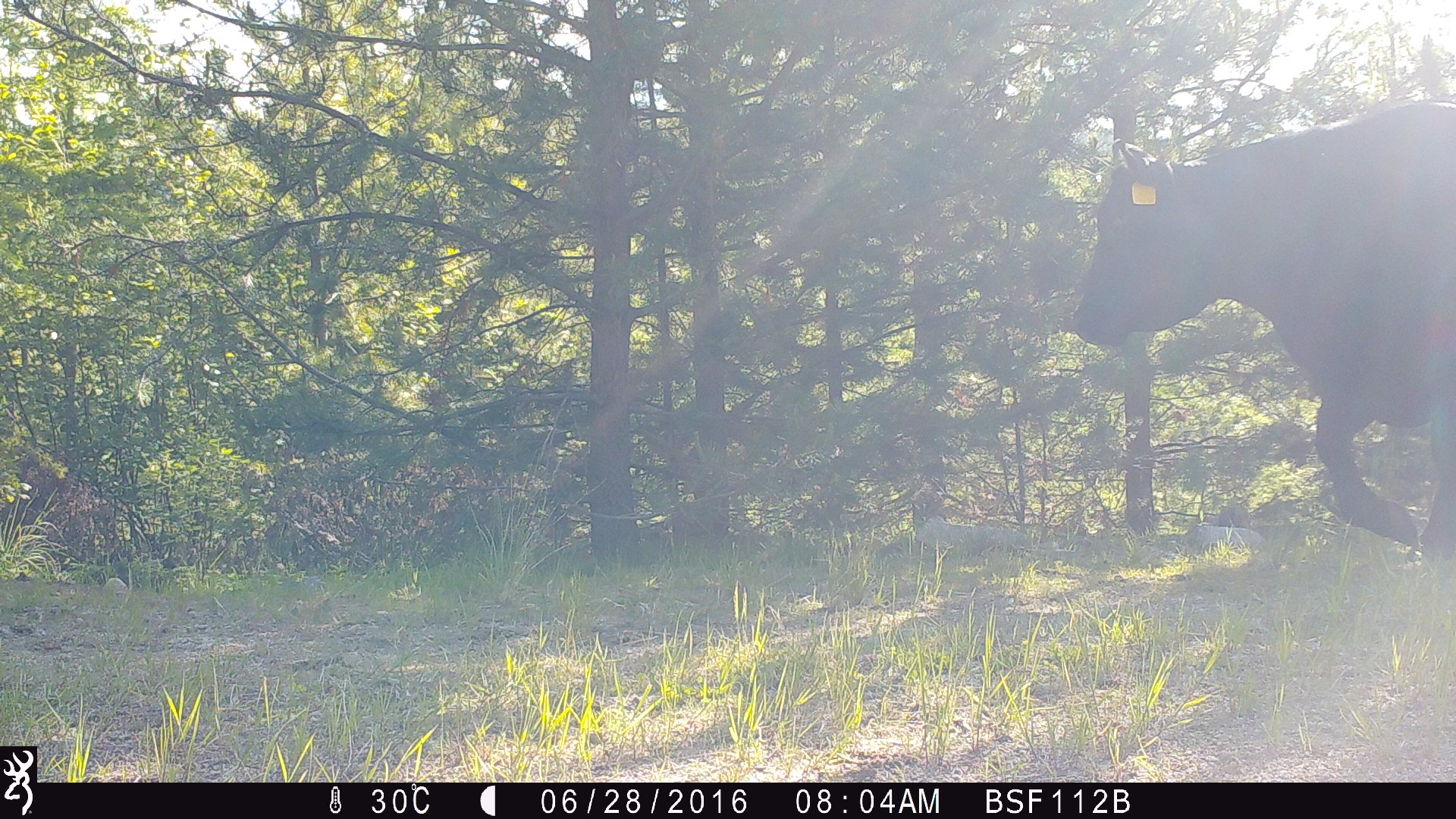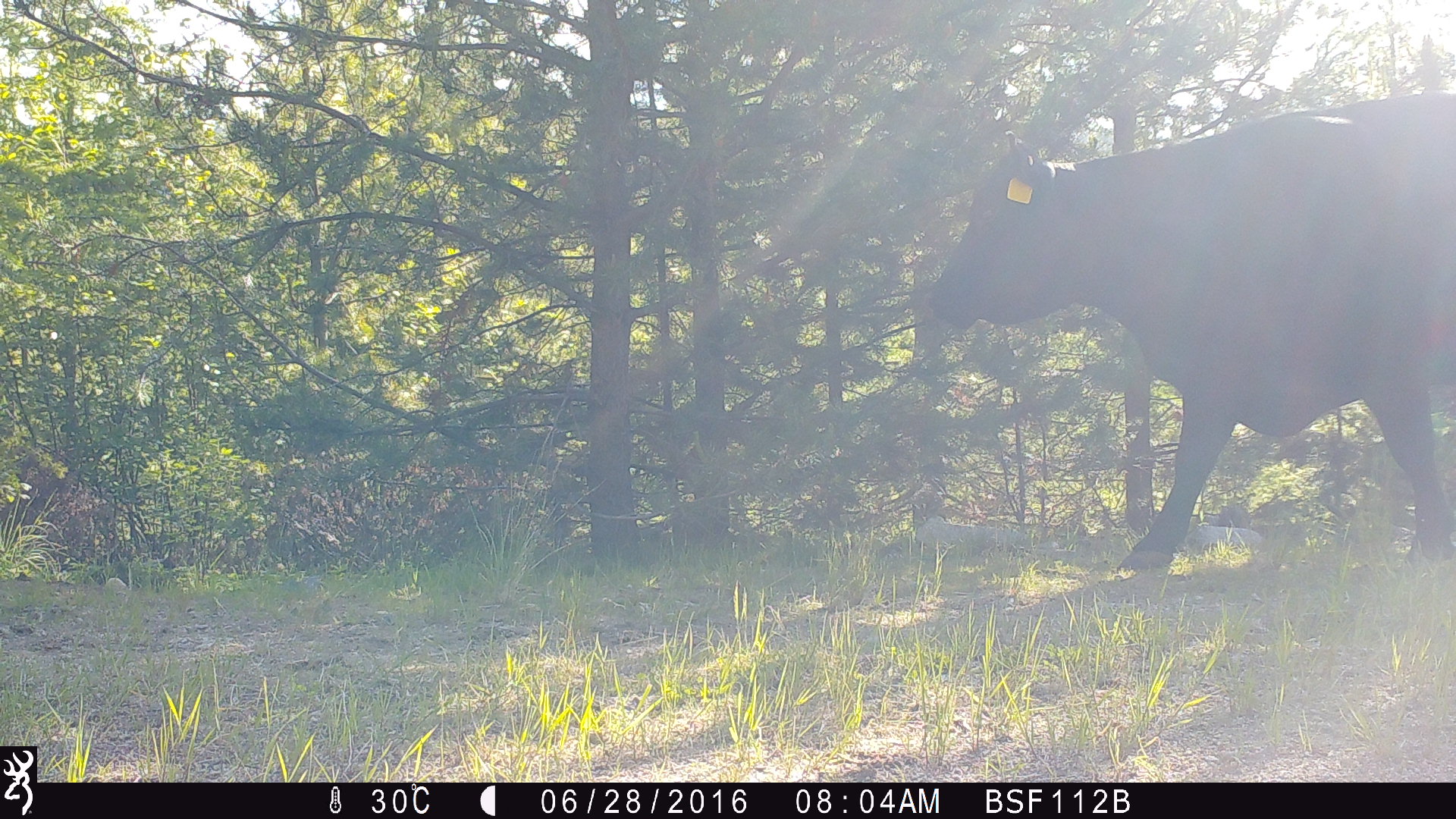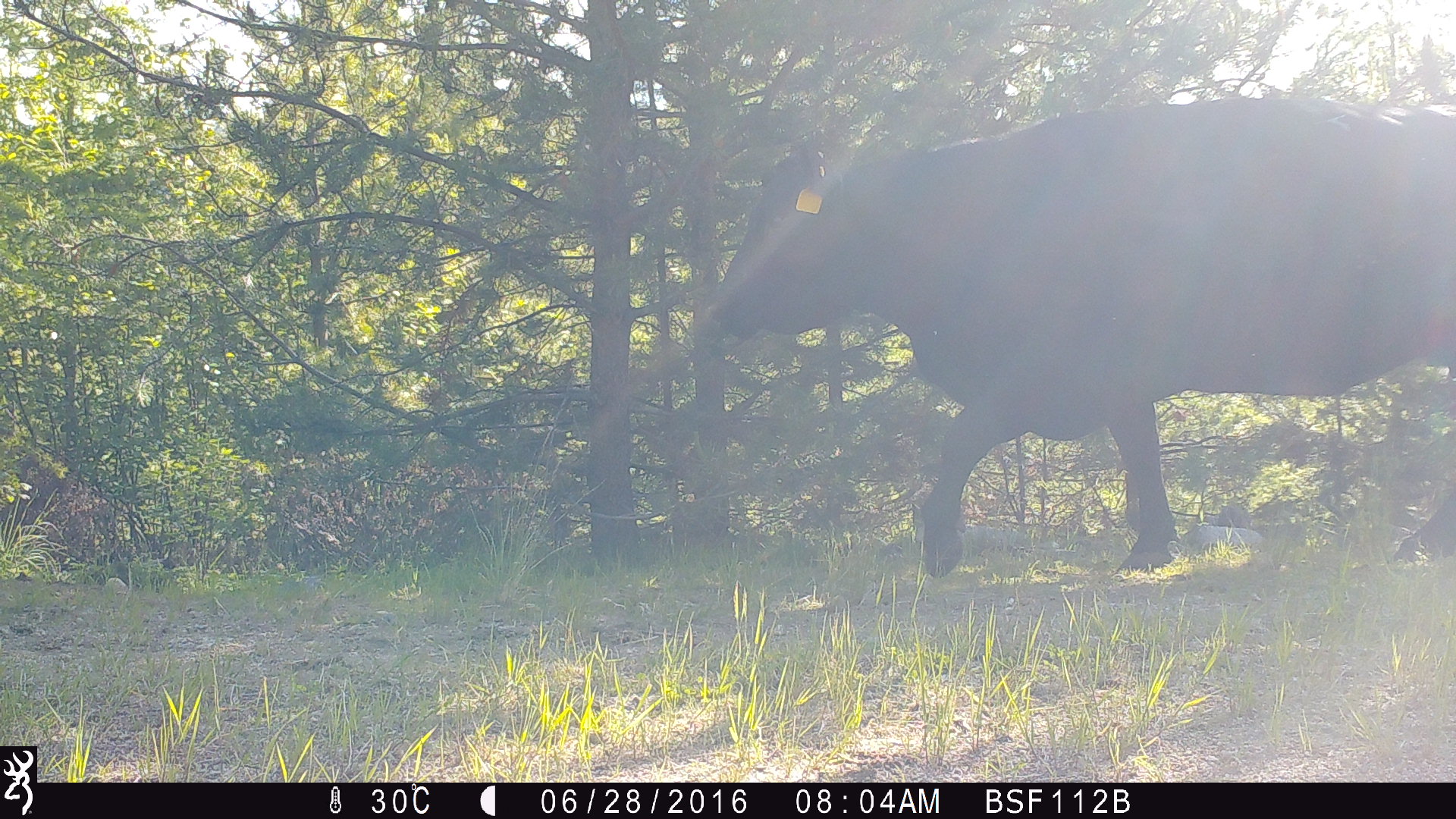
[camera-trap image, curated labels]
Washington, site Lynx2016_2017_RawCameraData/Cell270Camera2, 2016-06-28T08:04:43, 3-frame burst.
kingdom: Animalia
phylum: Chordata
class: Mammalia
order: Artiodactyla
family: Bovidae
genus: Bos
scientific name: Bos taurus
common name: domestic cattle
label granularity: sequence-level